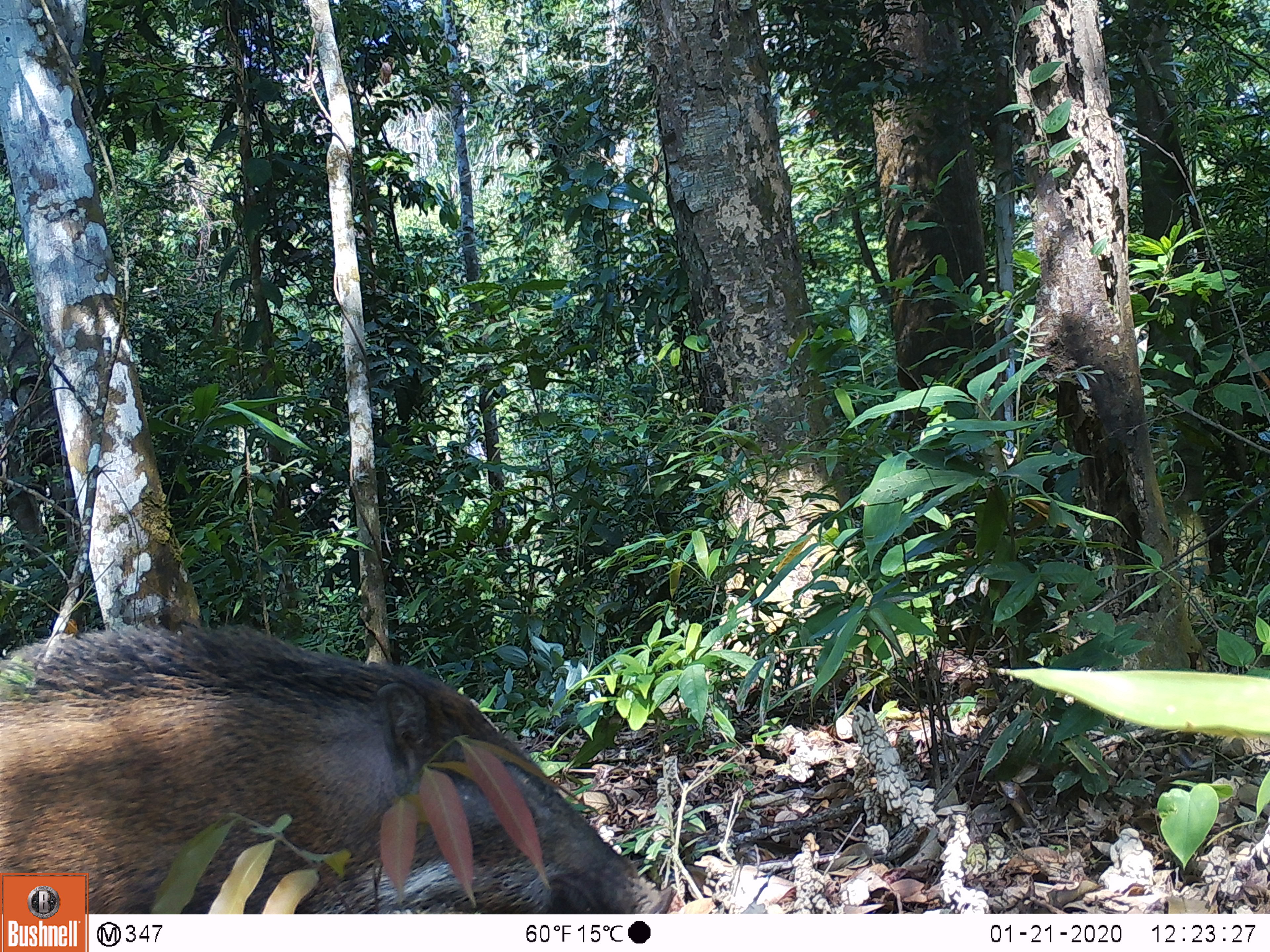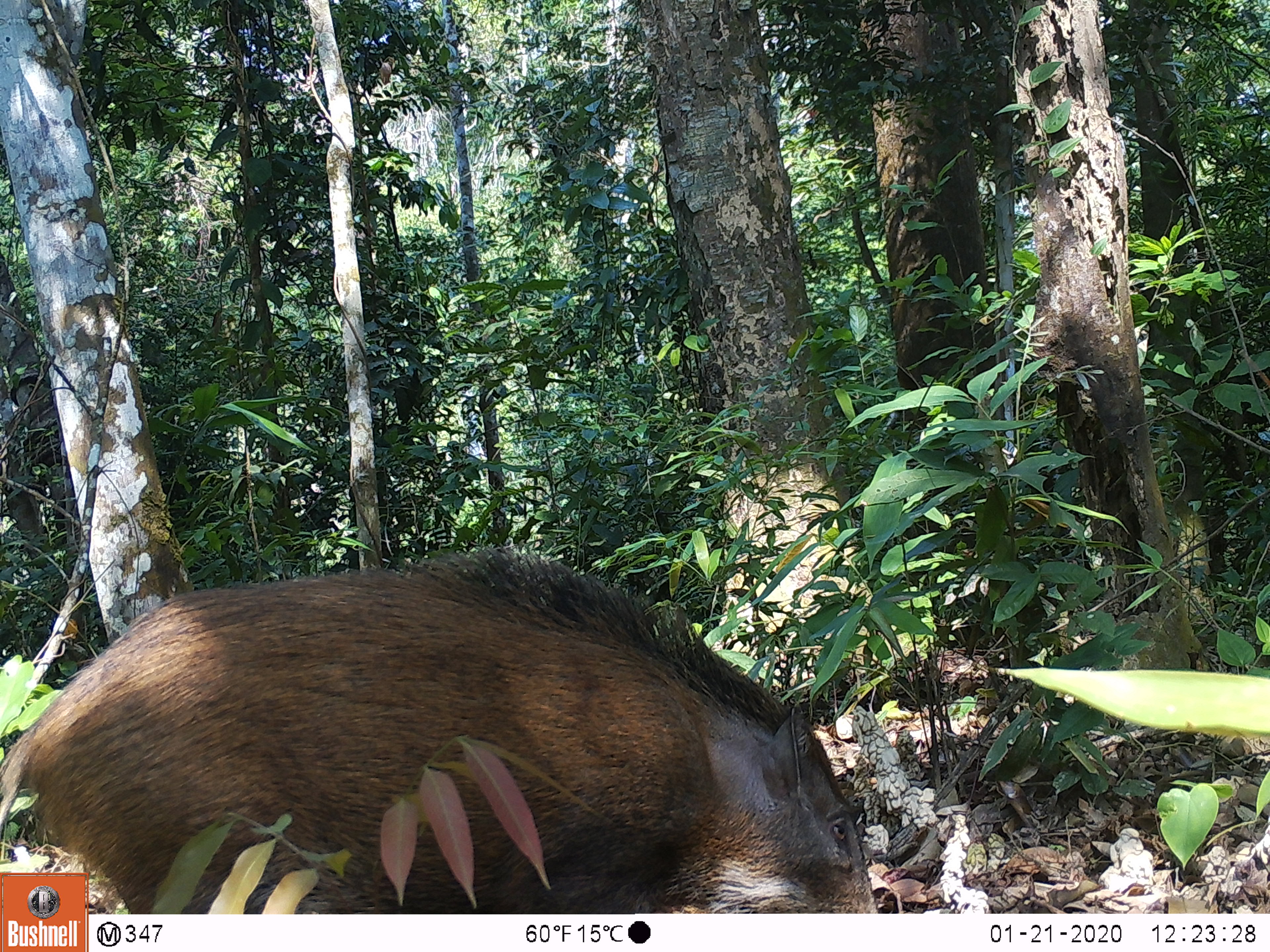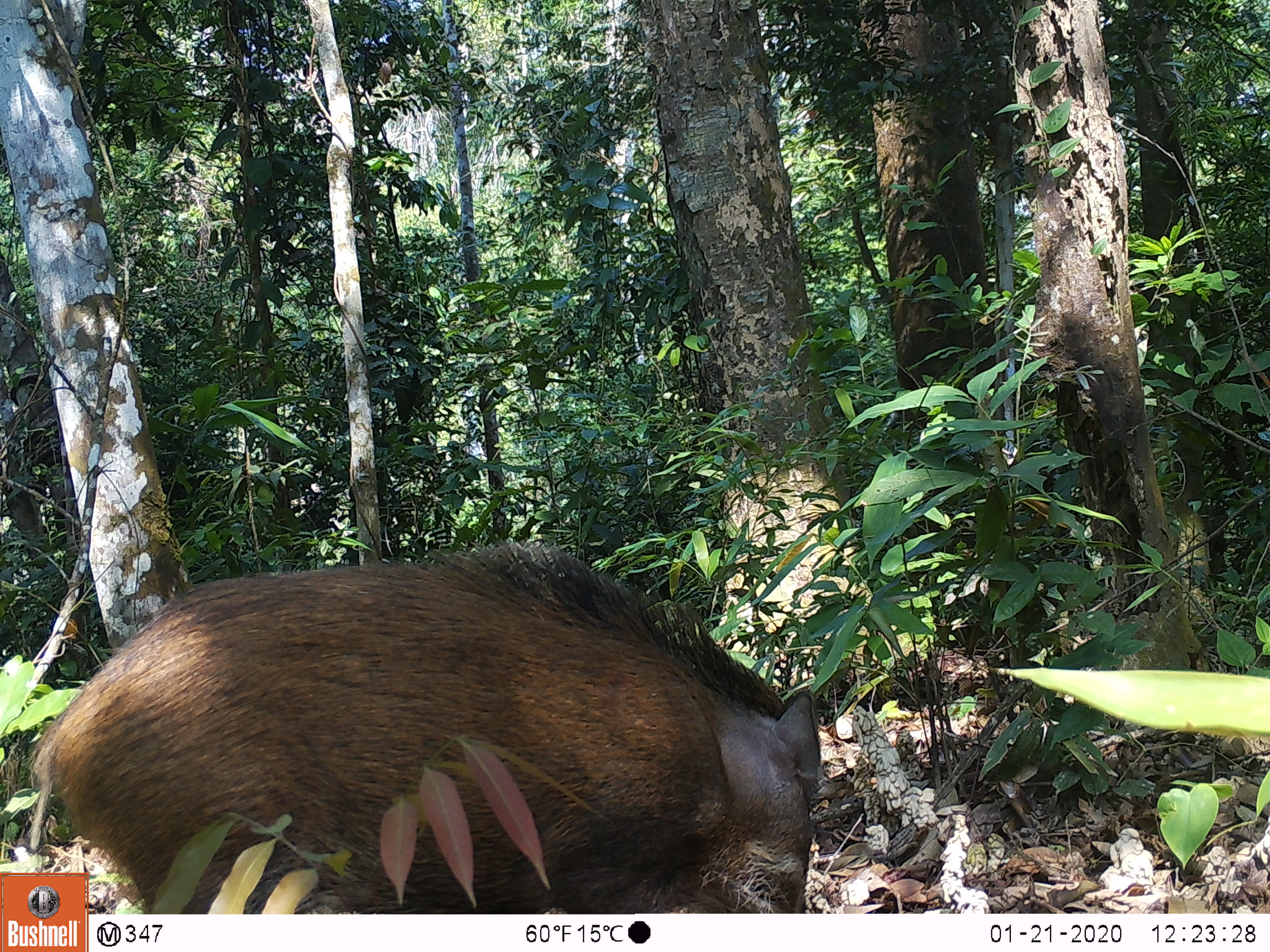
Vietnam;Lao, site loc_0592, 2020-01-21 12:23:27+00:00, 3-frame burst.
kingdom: Animalia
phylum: Chordata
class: Mammalia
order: Artiodactyla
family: Suidae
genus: Sus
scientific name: Sus scrofa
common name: eurasian wild pig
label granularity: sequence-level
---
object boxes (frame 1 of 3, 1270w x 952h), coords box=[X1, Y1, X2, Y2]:
eurasian wild pig: box=[0, 622, 678, 914]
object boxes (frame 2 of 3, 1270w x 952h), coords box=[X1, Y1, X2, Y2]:
eurasian wild pig: box=[0, 544, 877, 914]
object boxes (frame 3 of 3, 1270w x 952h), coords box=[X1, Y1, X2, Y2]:
eurasian wild pig: box=[23, 539, 821, 914]